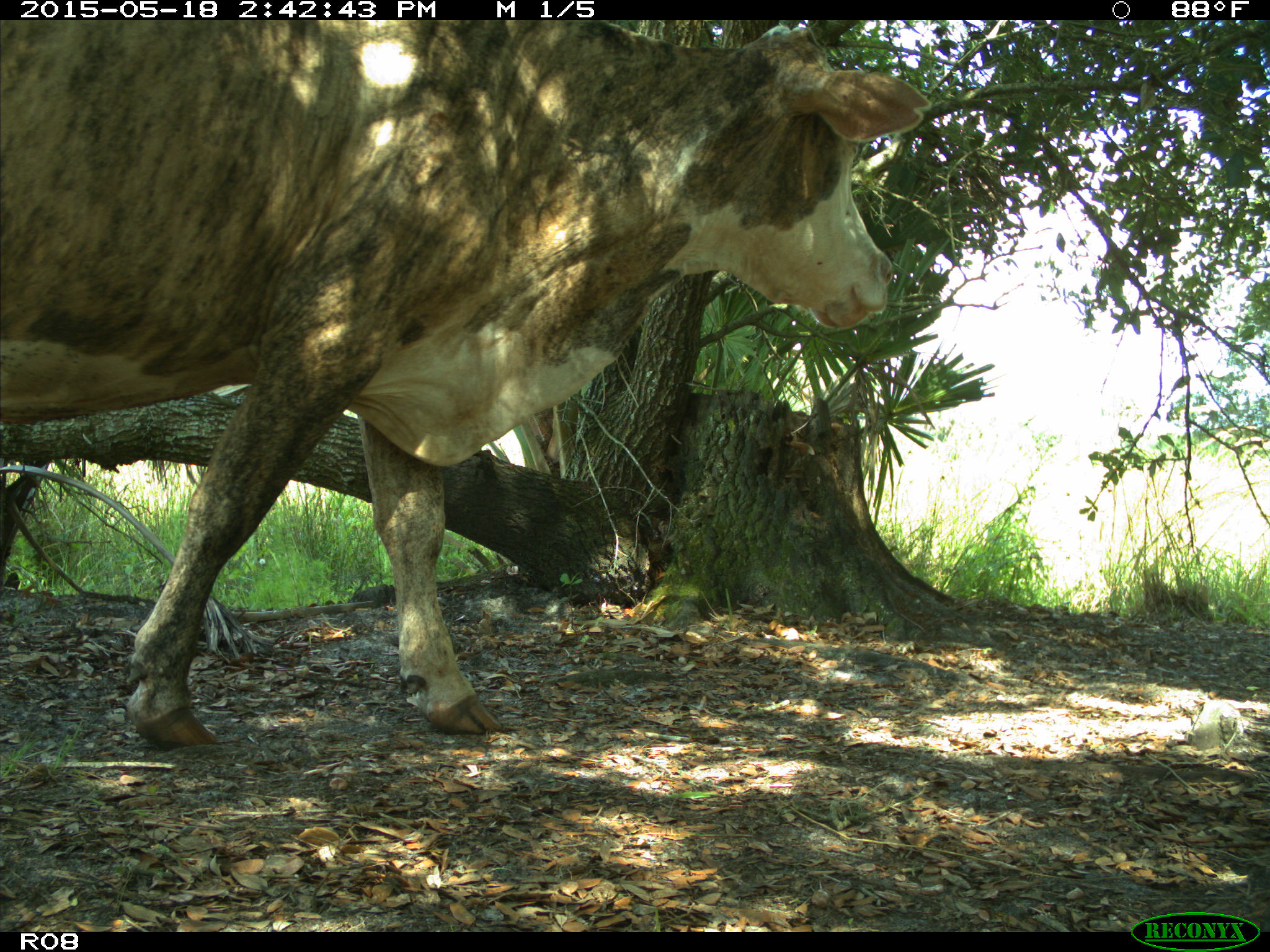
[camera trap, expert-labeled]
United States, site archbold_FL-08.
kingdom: Animalia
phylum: Chordata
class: Mammalia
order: Artiodactyla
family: Bovidae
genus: Bos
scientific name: Bos taurus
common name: domestic cow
Bos taurus (domestic cow).